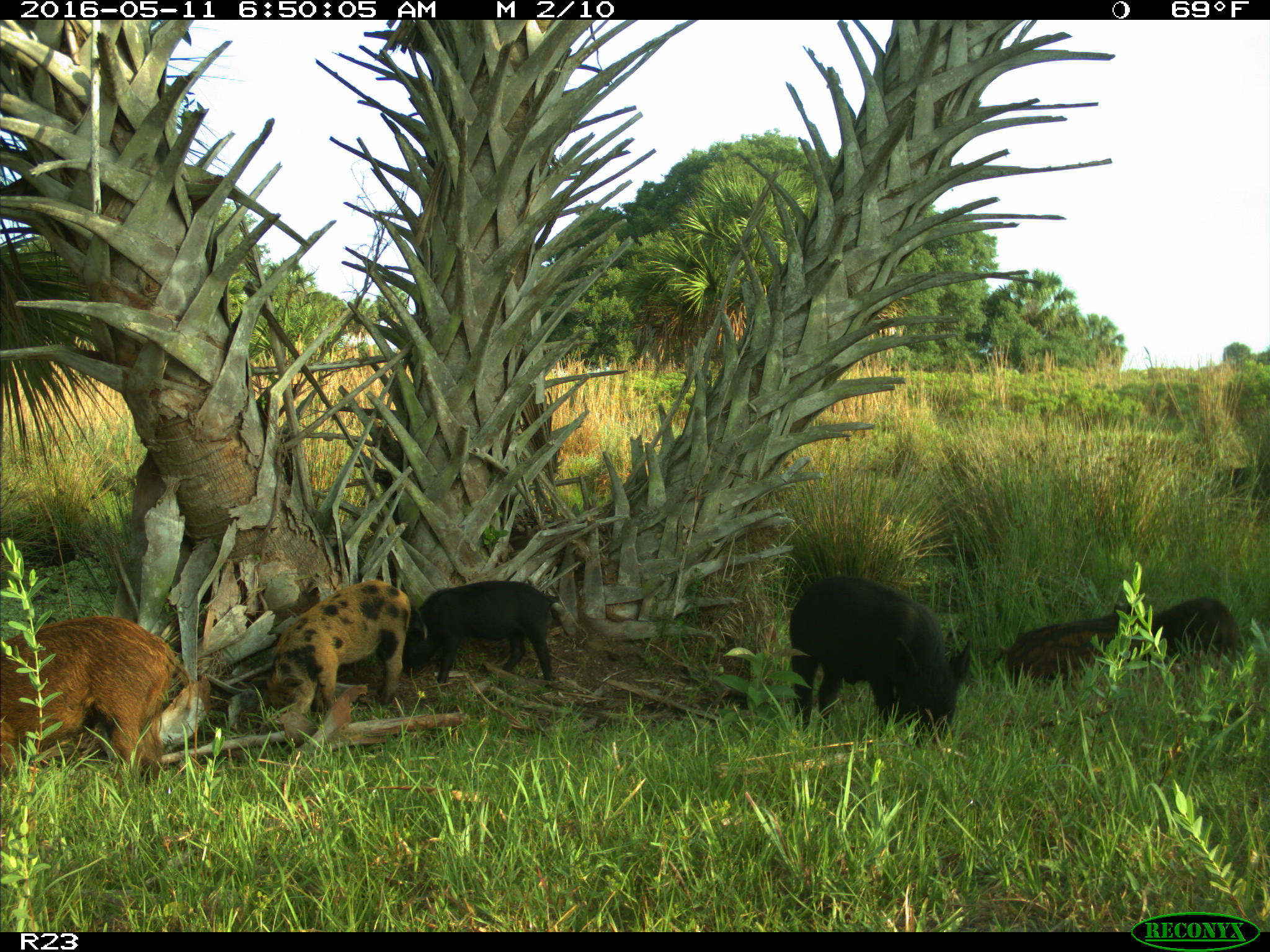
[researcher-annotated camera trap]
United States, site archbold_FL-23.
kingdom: Animalia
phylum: Chordata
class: Mammalia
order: Artiodactyla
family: Suidae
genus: Sus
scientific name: Sus scrofa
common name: wild boar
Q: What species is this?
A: Sus scrofa (wild boar).